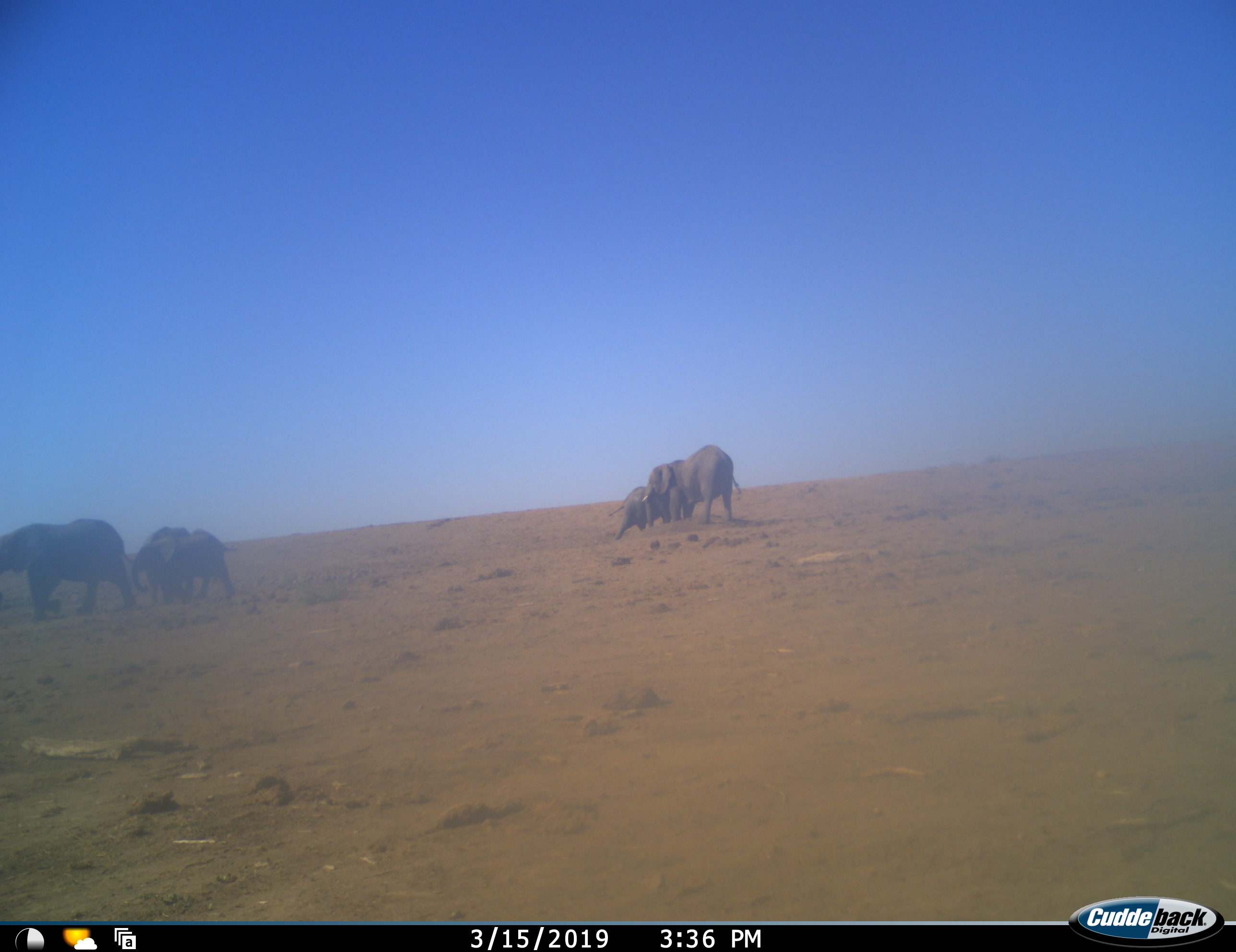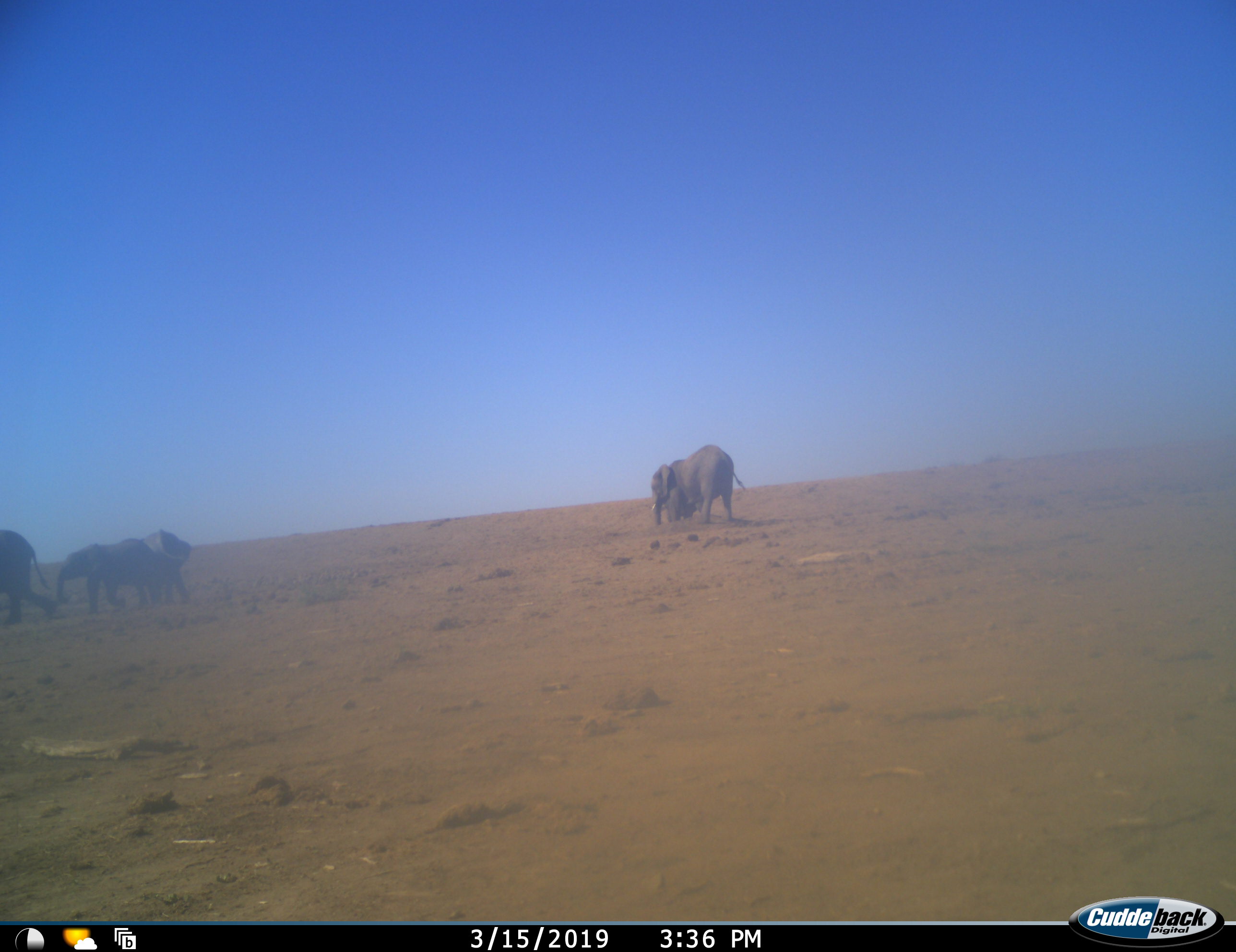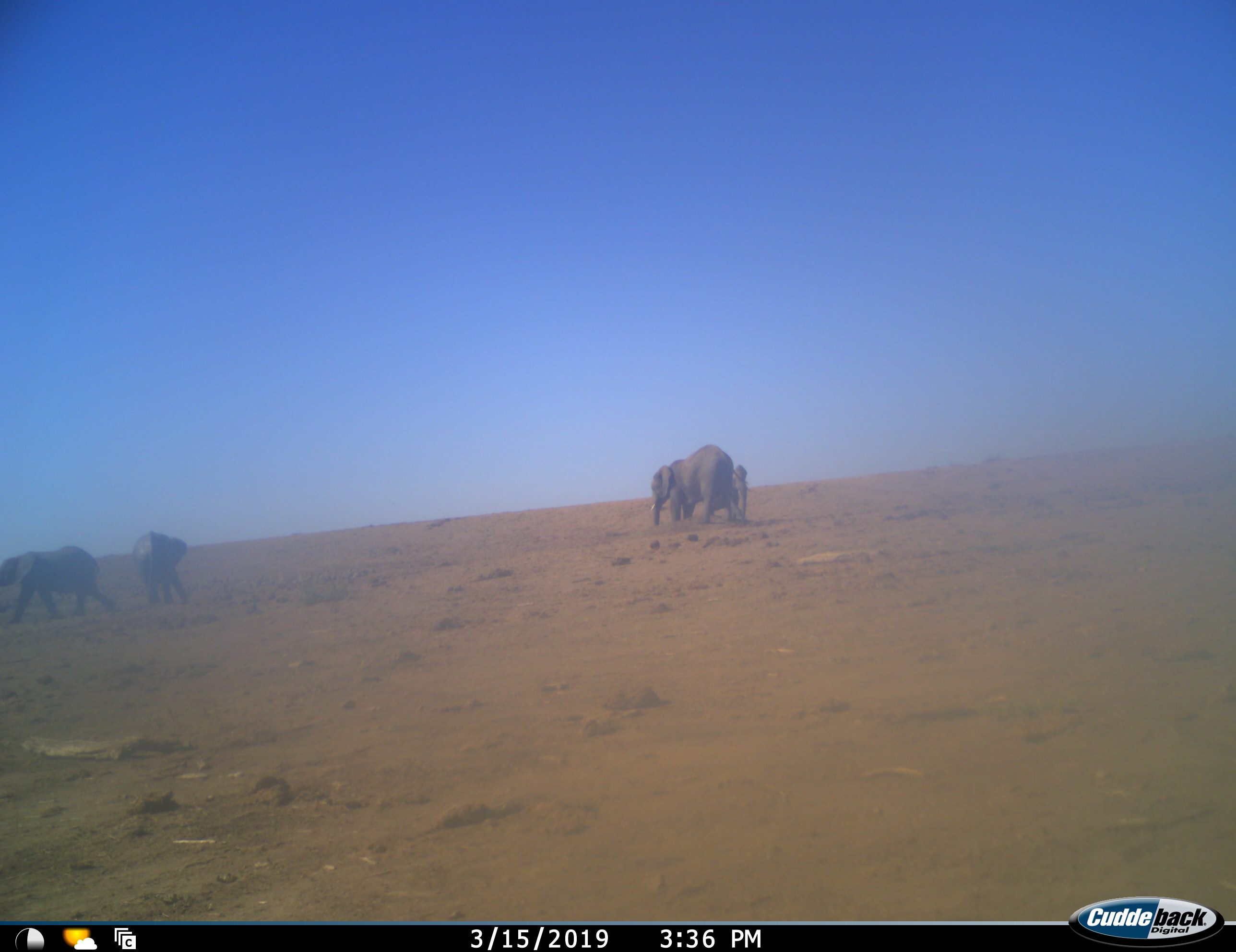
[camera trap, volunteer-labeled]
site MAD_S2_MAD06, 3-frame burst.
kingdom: Animalia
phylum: Chordata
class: Mammalia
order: Proboscidea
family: Elephantidae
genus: Loxodonta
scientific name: Loxodonta africana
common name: african bush elephant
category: elephant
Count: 5.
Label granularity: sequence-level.